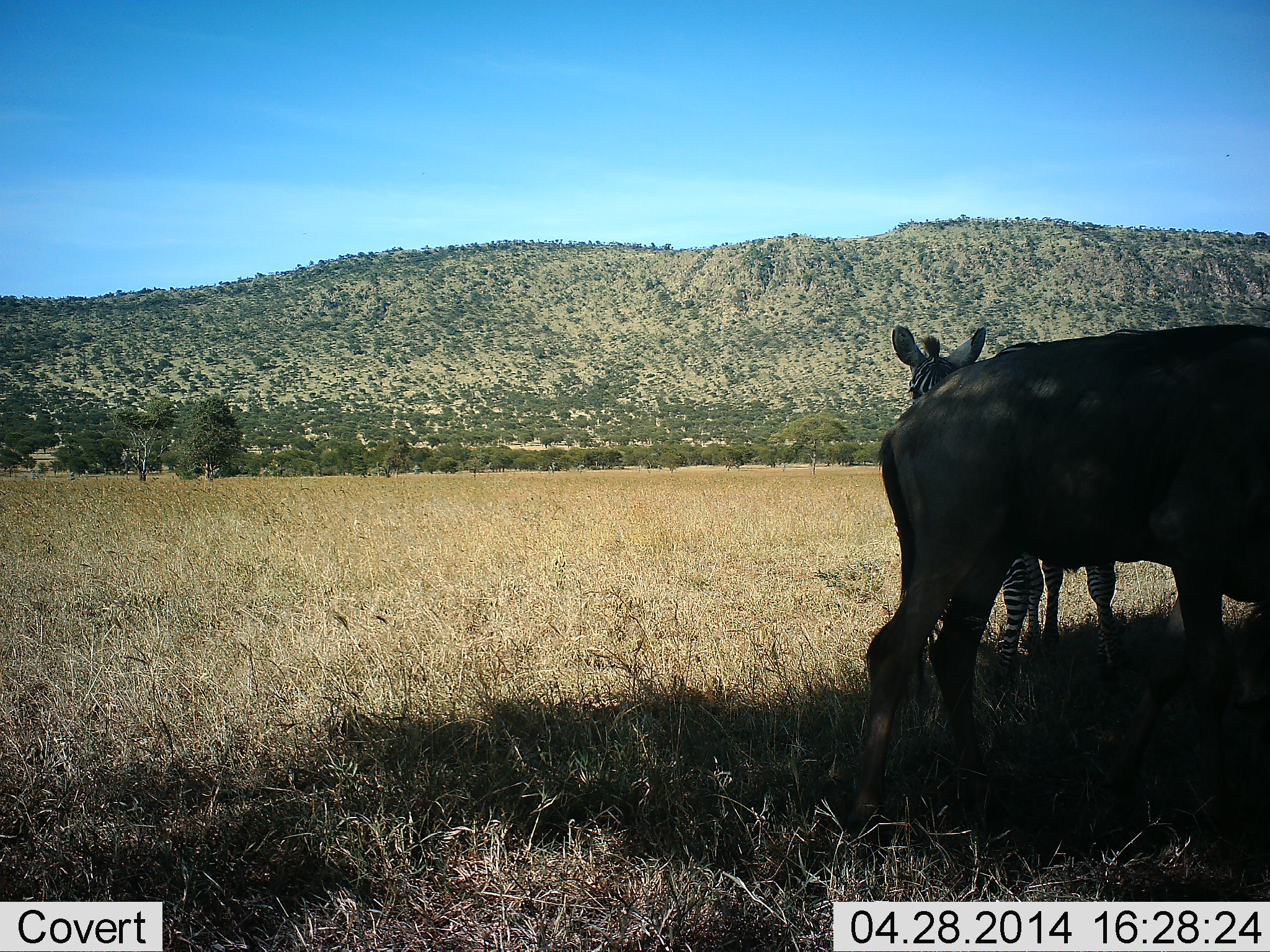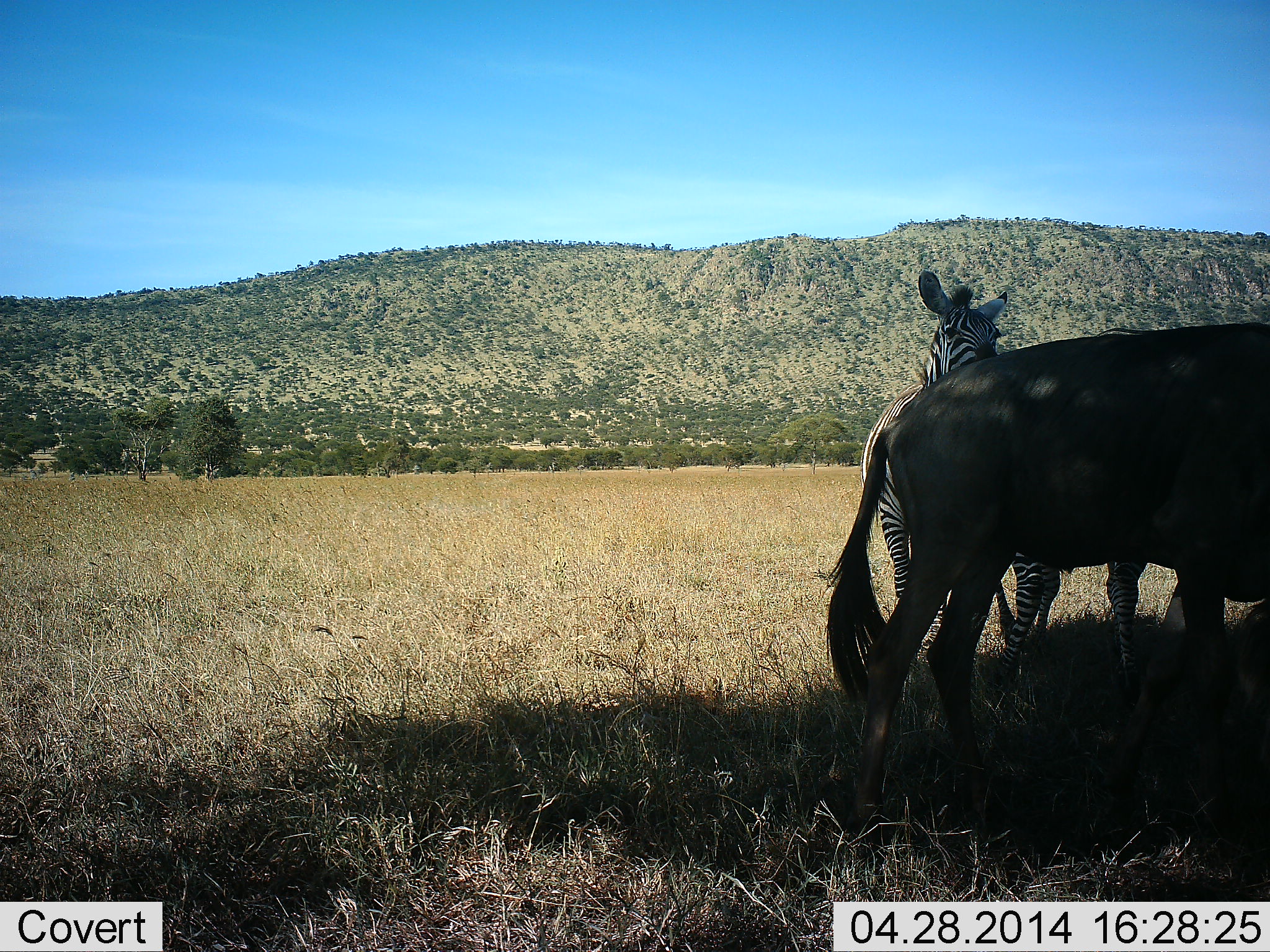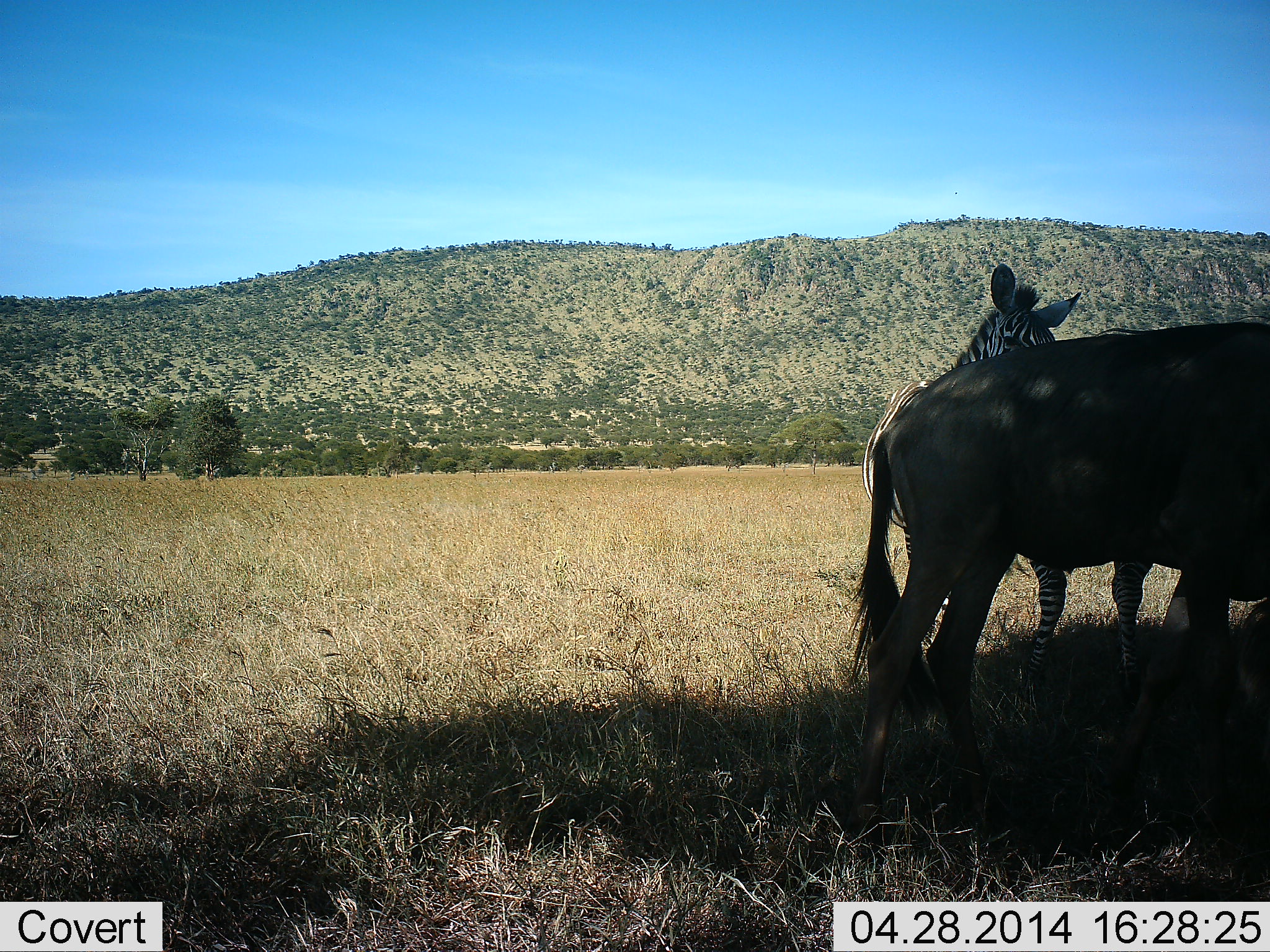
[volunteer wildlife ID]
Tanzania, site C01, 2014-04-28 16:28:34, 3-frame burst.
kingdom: Animalia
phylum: Chordata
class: Mammalia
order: Artiodactyla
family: Bovidae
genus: Connochaetes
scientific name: Connochaetes taurinus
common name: blue wildebeest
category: wildebeest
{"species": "wildebeest (blue wildebeest) (Connochaetes taurinus)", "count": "1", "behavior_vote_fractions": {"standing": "100%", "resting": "0%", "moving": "0%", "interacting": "0%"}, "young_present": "0%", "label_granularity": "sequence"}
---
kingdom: Animalia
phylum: Chordata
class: Mammalia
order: Perissodactyla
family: Equidae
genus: Equus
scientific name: Equus quagga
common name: plains zebra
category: zebra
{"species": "zebra (plains zebra) (Equus quagga)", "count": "2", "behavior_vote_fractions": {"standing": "100%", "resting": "0%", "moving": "0%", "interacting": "10%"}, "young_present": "0%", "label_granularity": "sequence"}